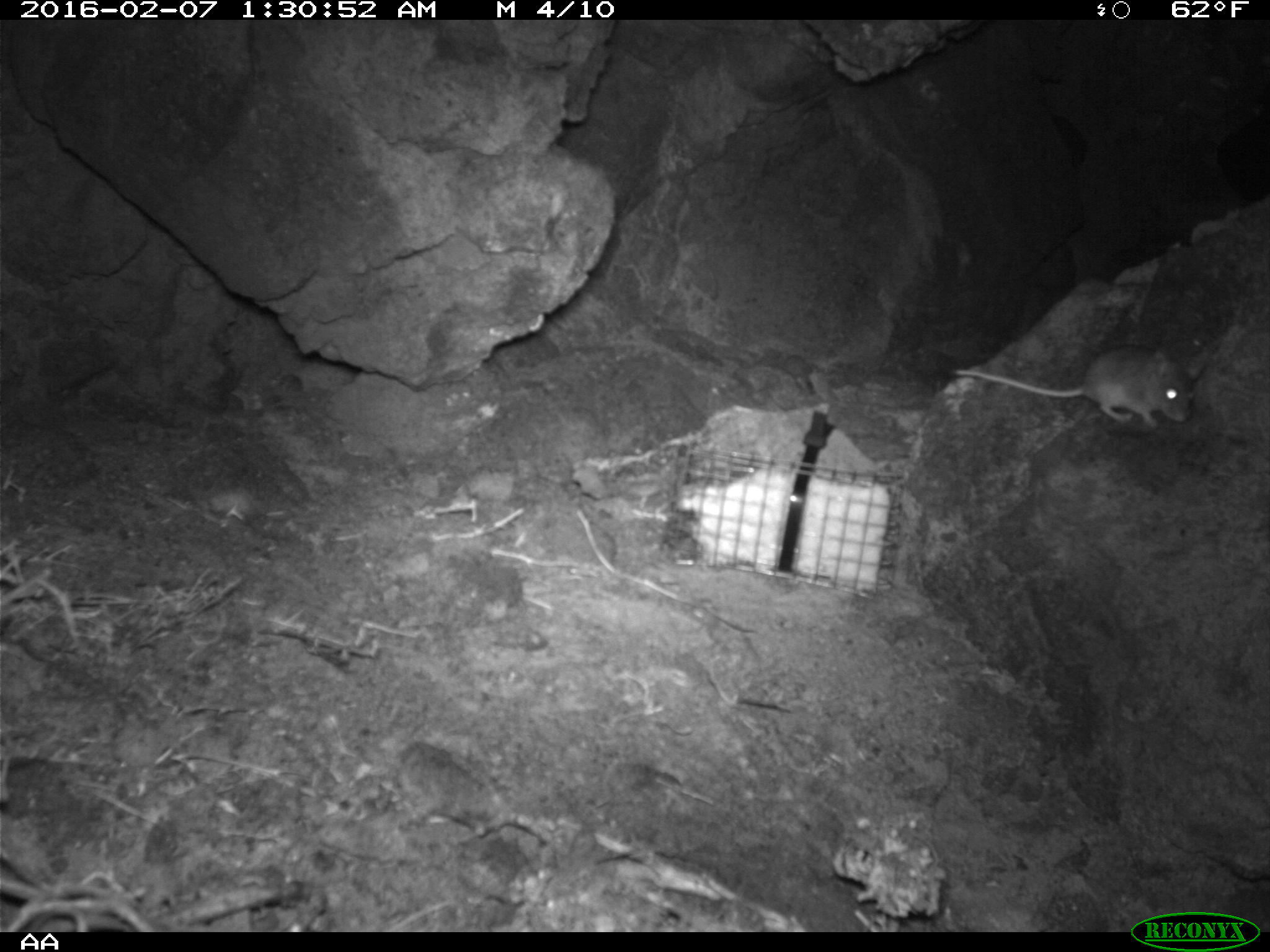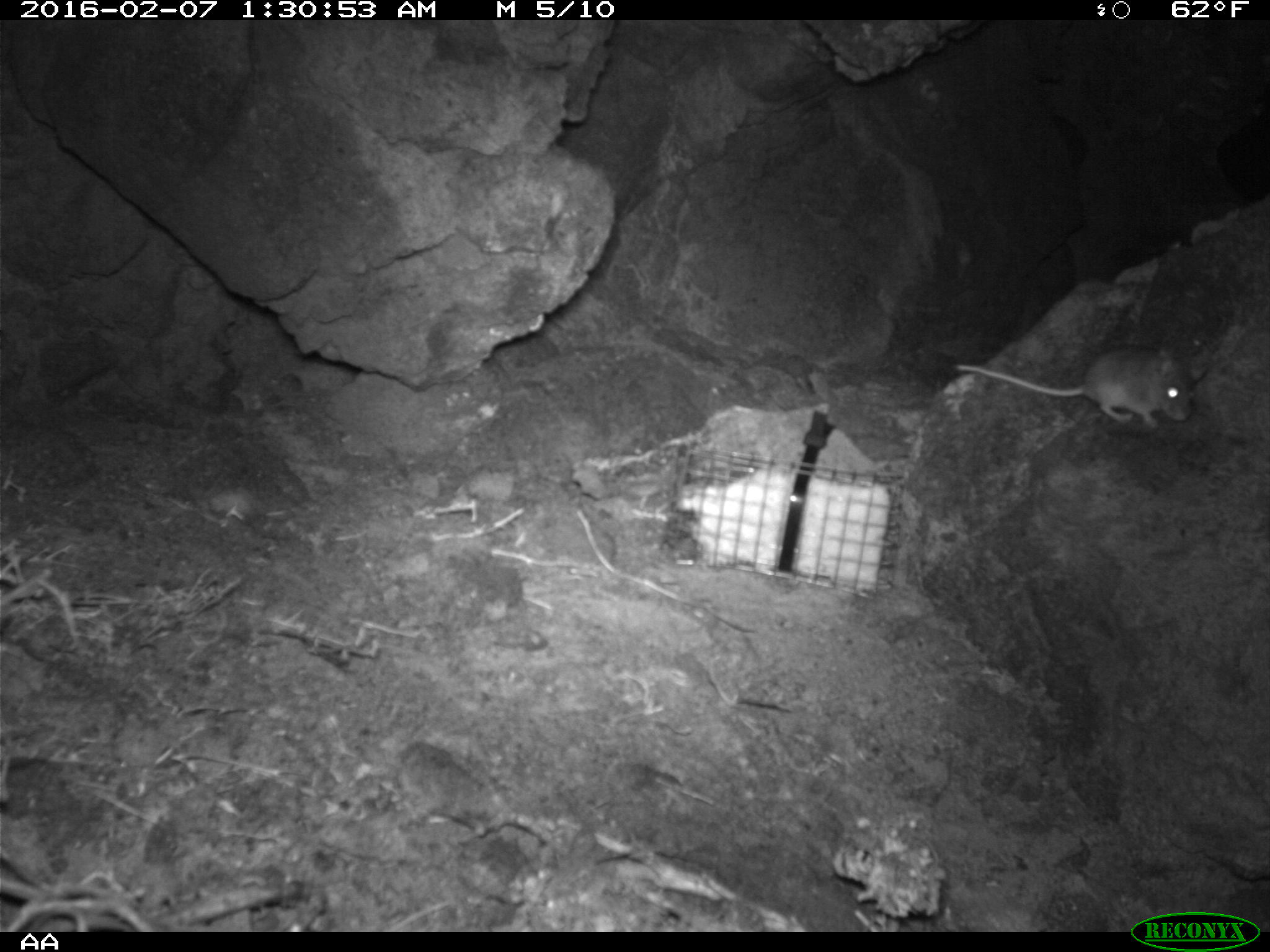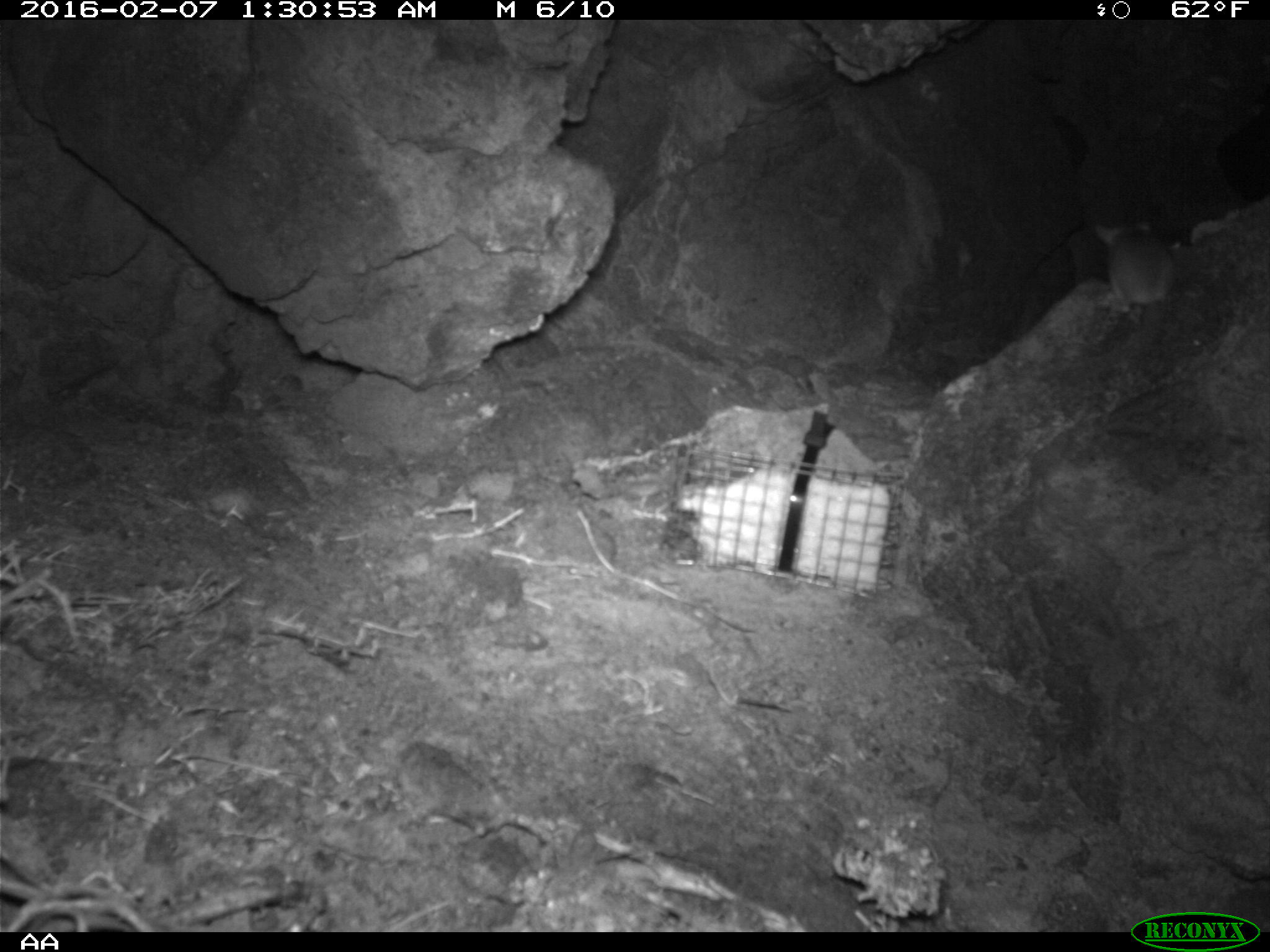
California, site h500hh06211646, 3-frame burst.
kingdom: Animalia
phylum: Chordata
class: Mammalia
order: Rodentia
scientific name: Rodentia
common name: rodent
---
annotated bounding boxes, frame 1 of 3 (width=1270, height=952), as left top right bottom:
rodent: 951 343 1202 428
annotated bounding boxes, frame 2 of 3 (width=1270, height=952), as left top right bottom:
rodent: 950 345 1192 431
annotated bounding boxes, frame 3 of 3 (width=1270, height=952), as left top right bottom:
rodent: 1086 224 1205 316